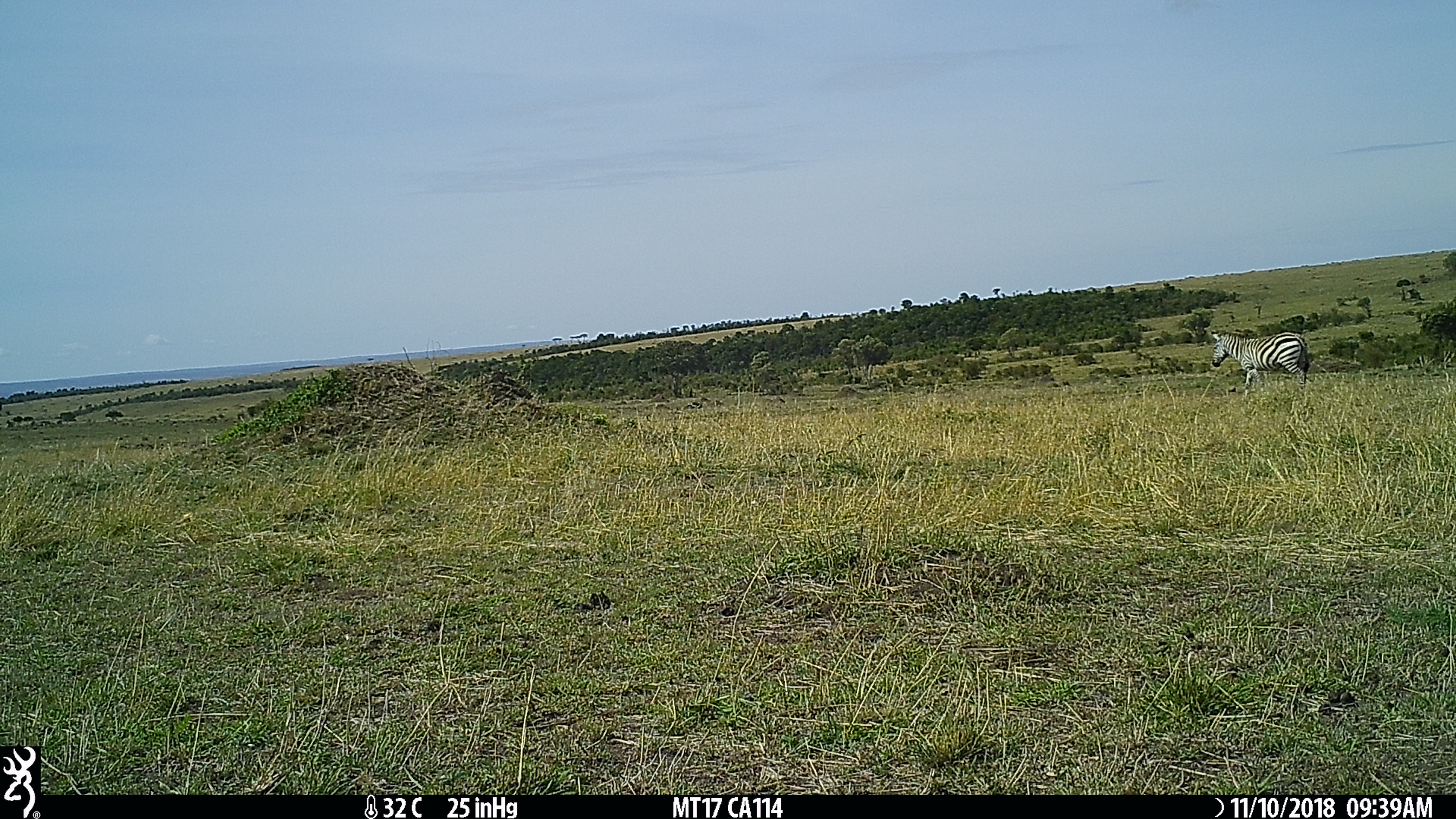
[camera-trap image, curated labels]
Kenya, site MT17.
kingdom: Animalia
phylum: Chordata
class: Mammalia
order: Perissodactyla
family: Equidae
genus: Equus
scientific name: Equus quagga burchellii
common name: burchell's zebra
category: zebra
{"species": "zebra (burchell's zebra) (Equus quagga burchellii)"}